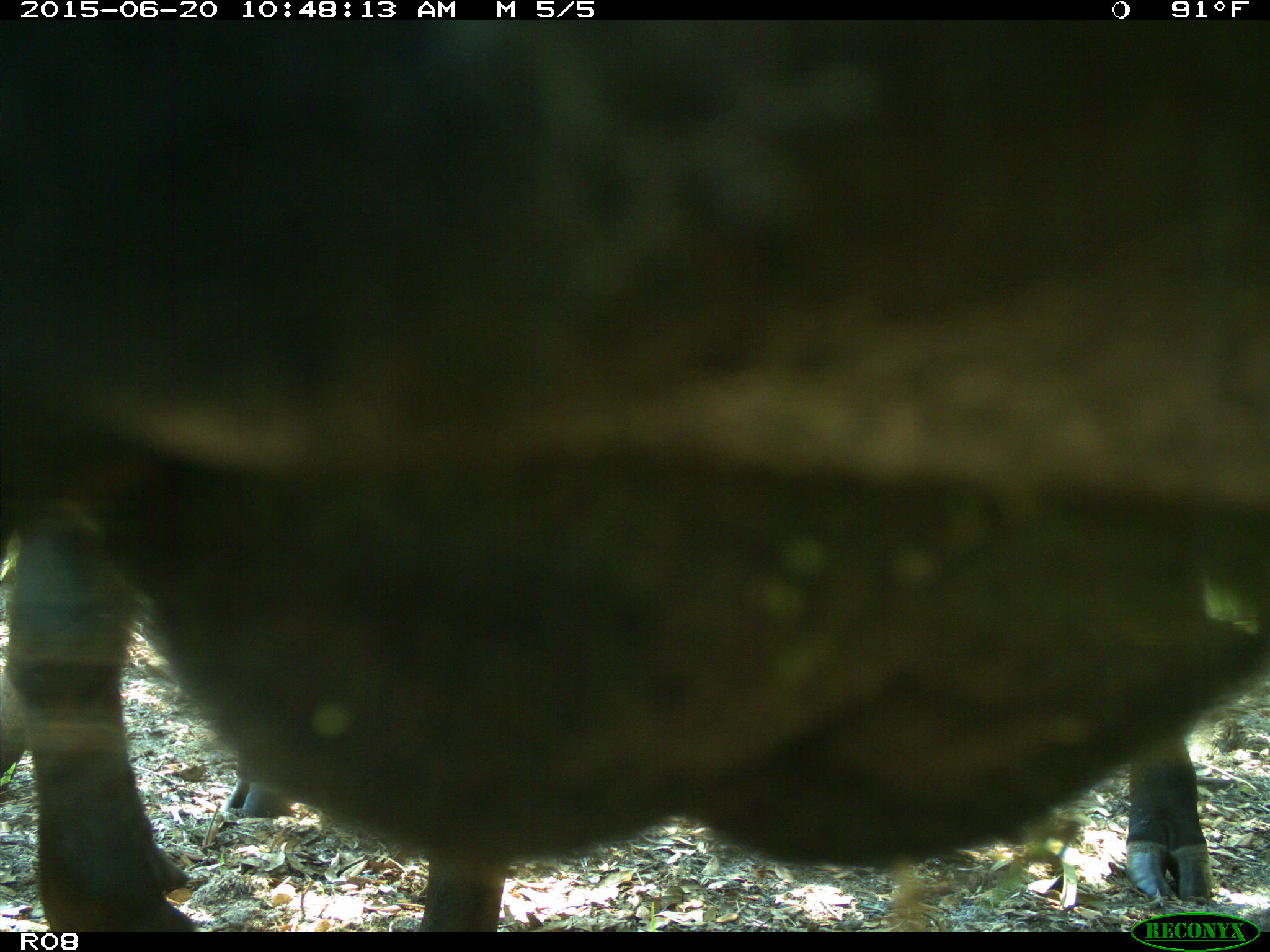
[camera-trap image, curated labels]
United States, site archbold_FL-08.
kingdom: Animalia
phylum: Chordata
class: Mammalia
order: Artiodactyla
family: Bovidae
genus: Bos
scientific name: Bos taurus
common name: domestic cow